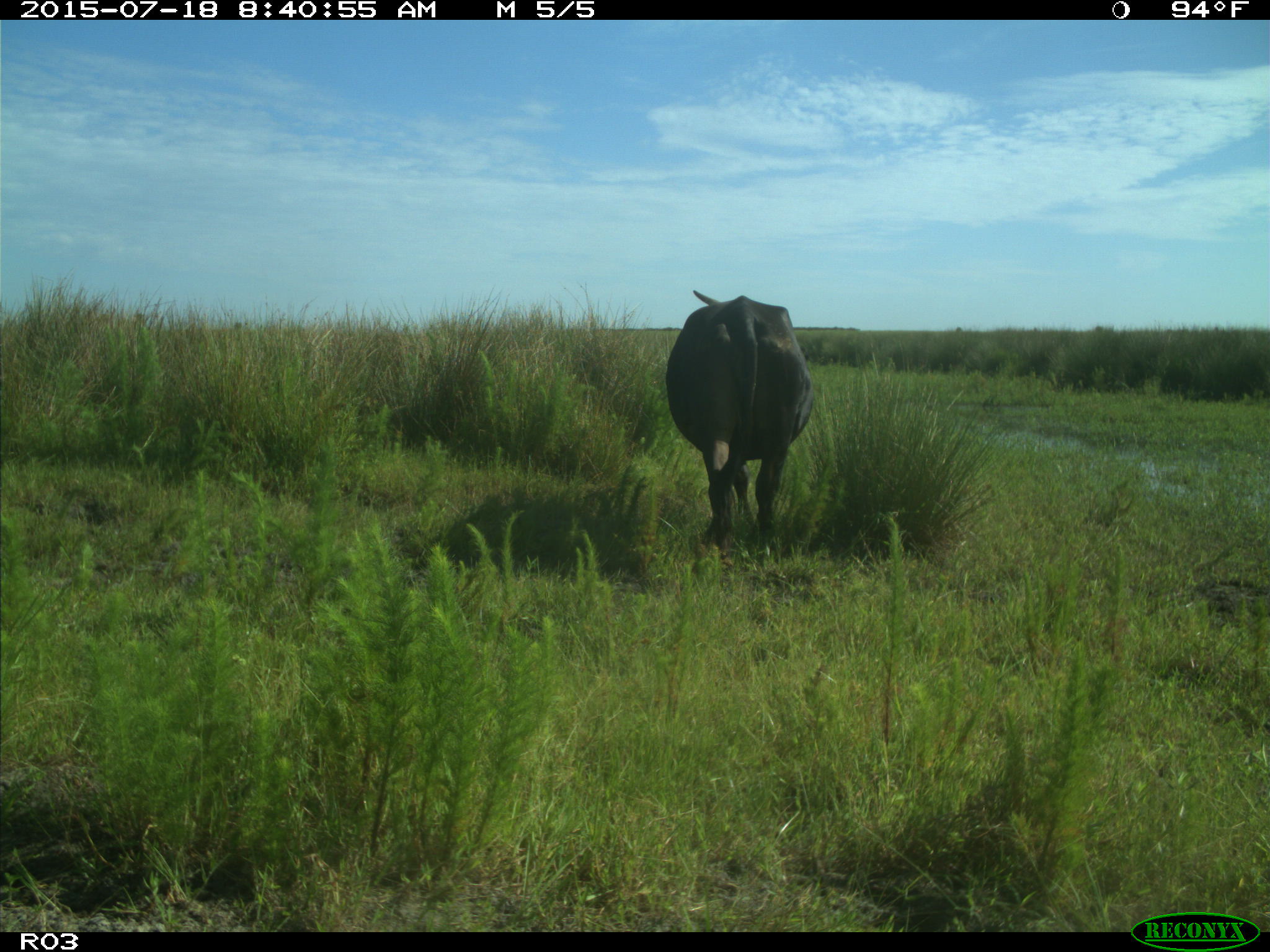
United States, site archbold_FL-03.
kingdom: Animalia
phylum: Chordata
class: Mammalia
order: Artiodactyla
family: Bovidae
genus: Bos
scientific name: Bos taurus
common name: domestic cow